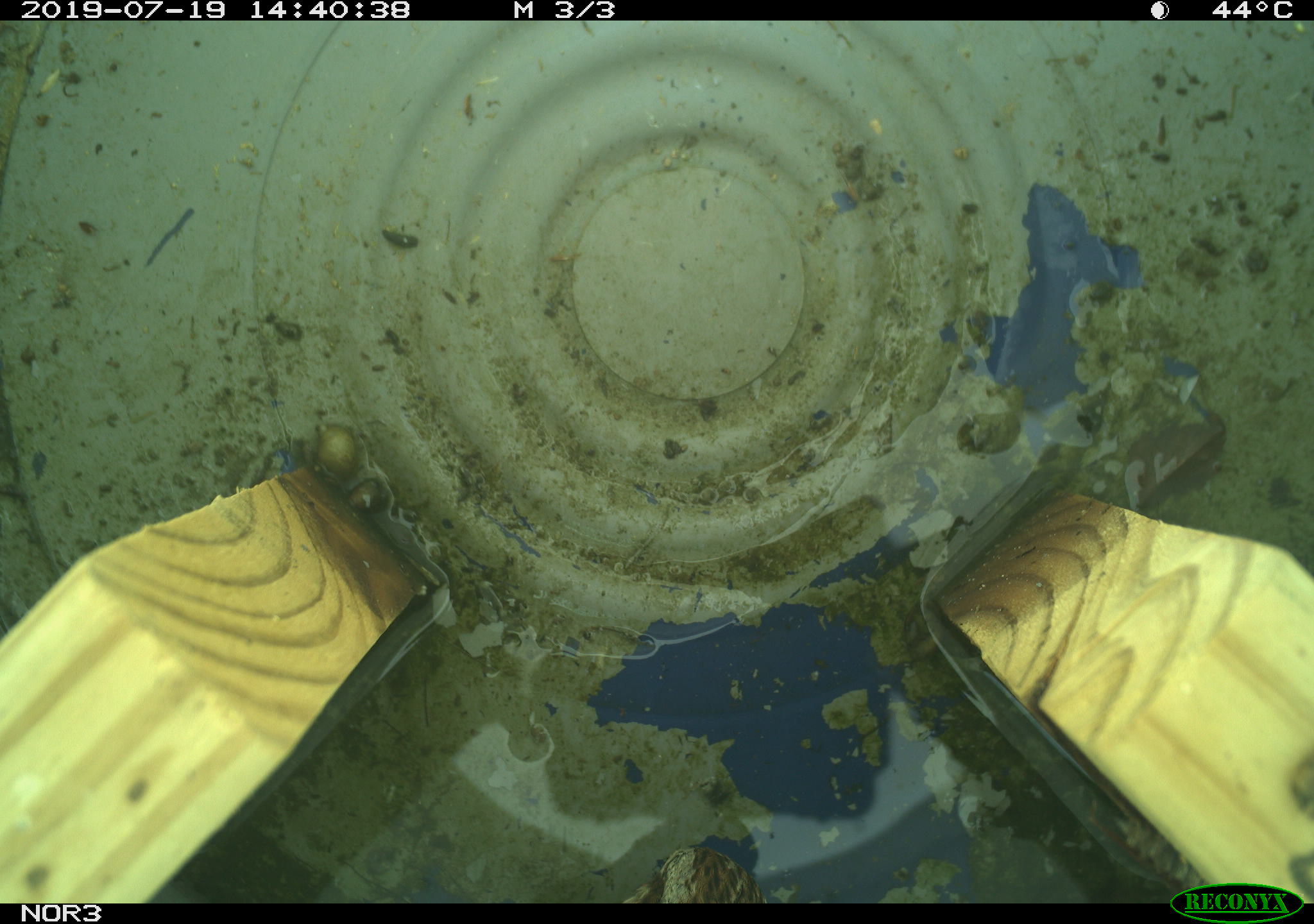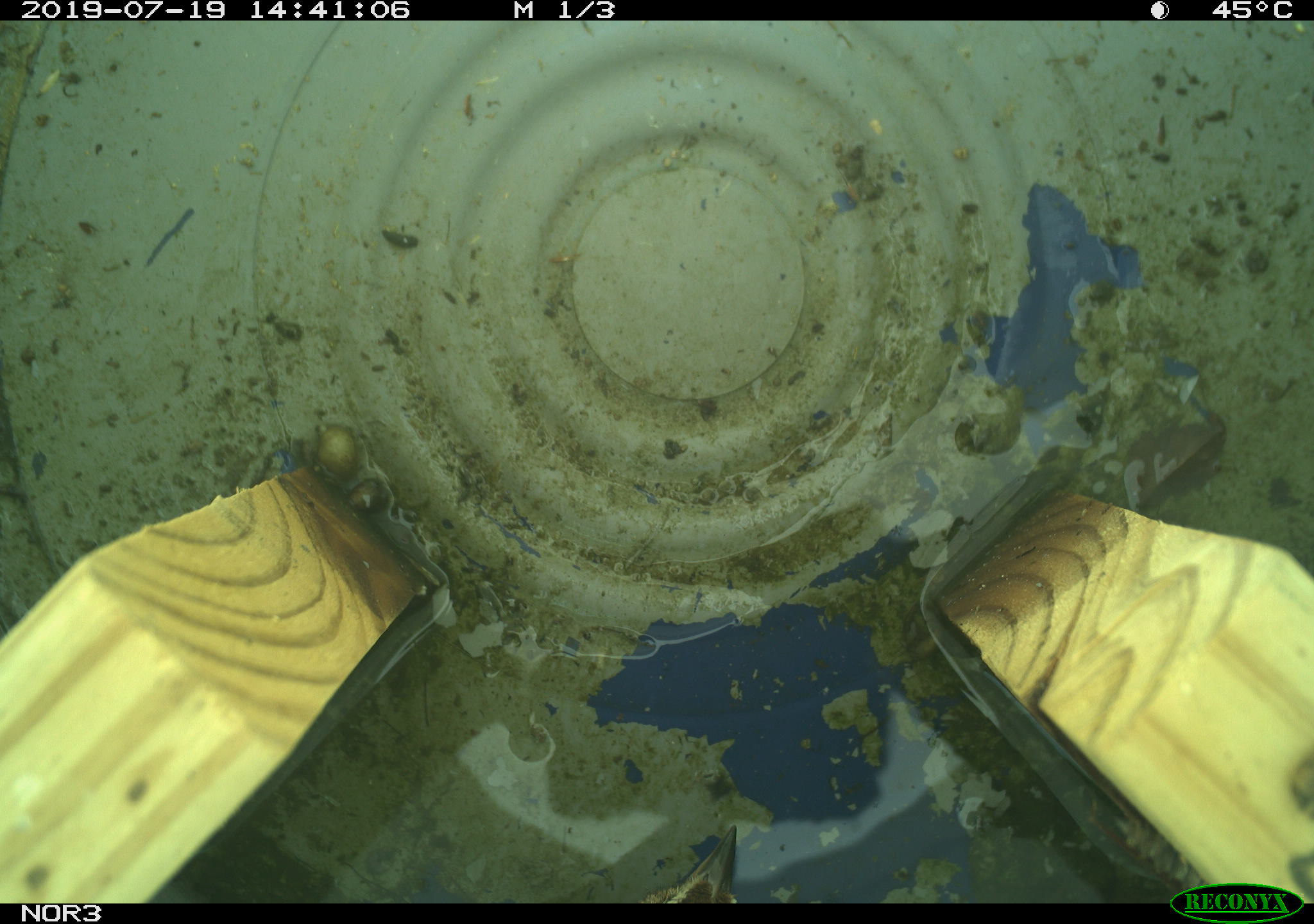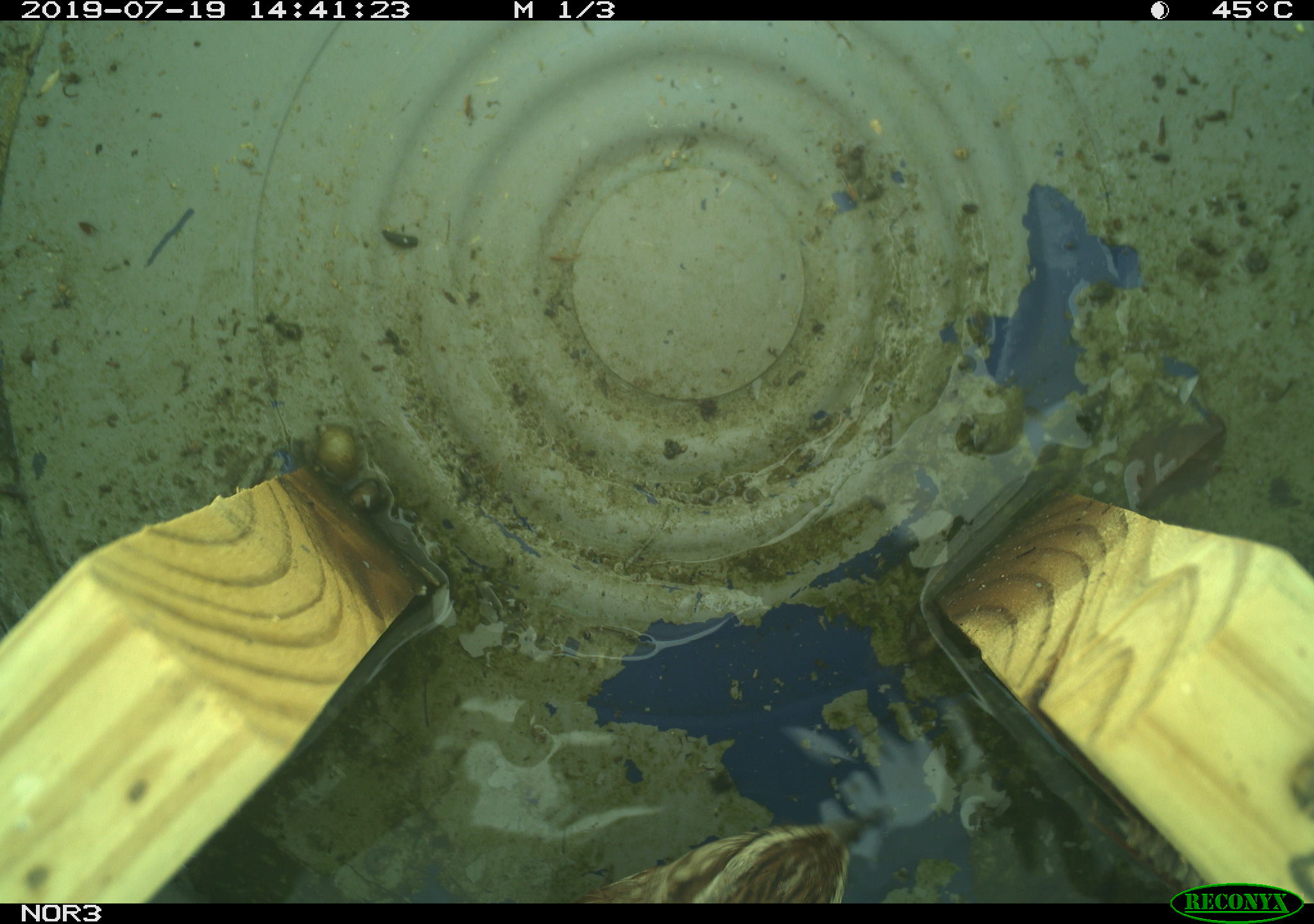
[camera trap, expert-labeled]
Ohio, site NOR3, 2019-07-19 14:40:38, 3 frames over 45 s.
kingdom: Animalia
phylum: Chordata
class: Aves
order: Passeriformes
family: Passerellidae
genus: Melospiza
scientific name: Melospiza melodia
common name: song sparrow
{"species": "song sparrow (Melospiza melodia)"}